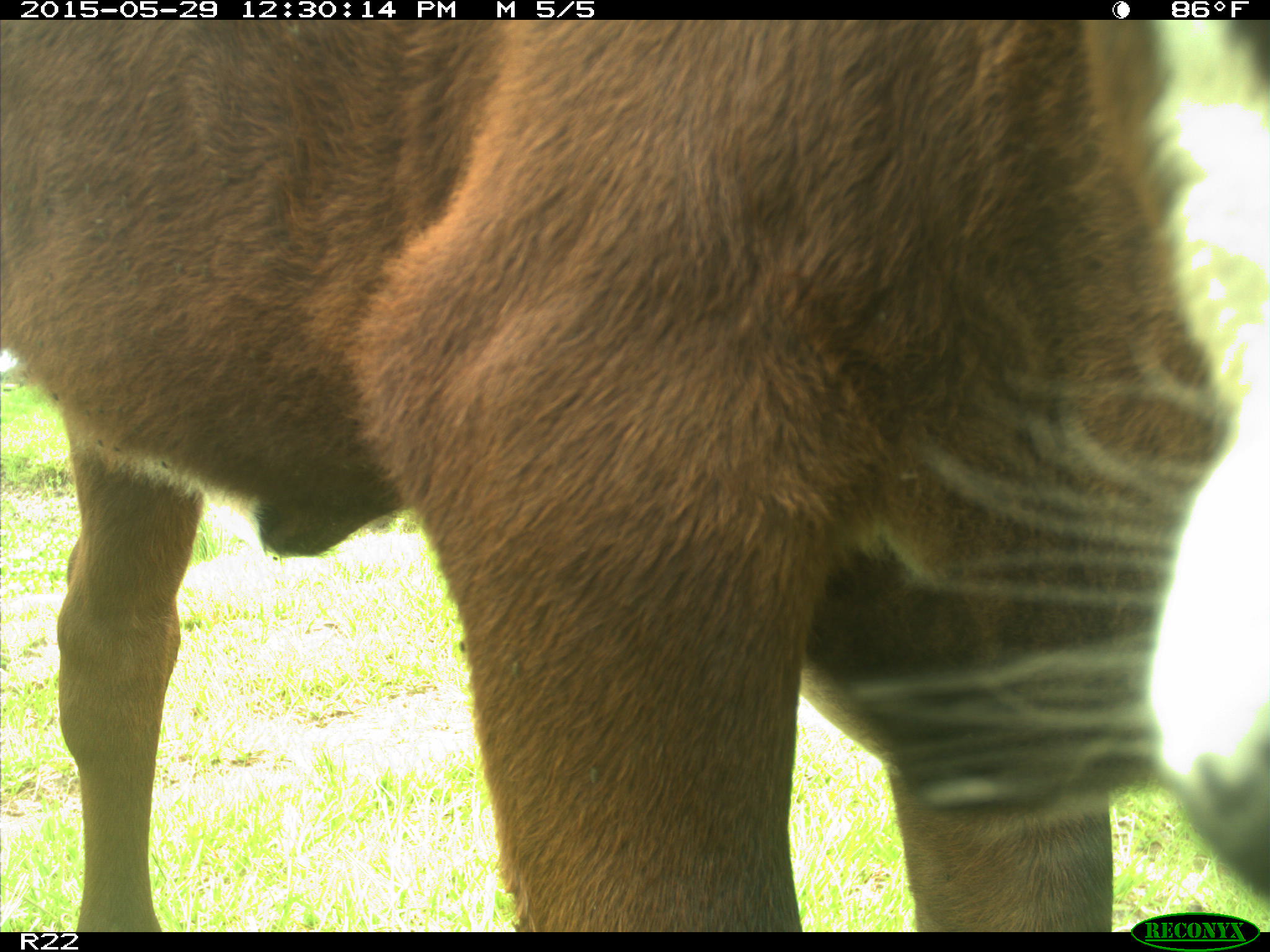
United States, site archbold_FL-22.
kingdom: Animalia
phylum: Chordata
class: Mammalia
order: Artiodactyla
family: Bovidae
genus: Bos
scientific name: Bos taurus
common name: domestic cow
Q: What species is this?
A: Bos taurus (domestic cow).